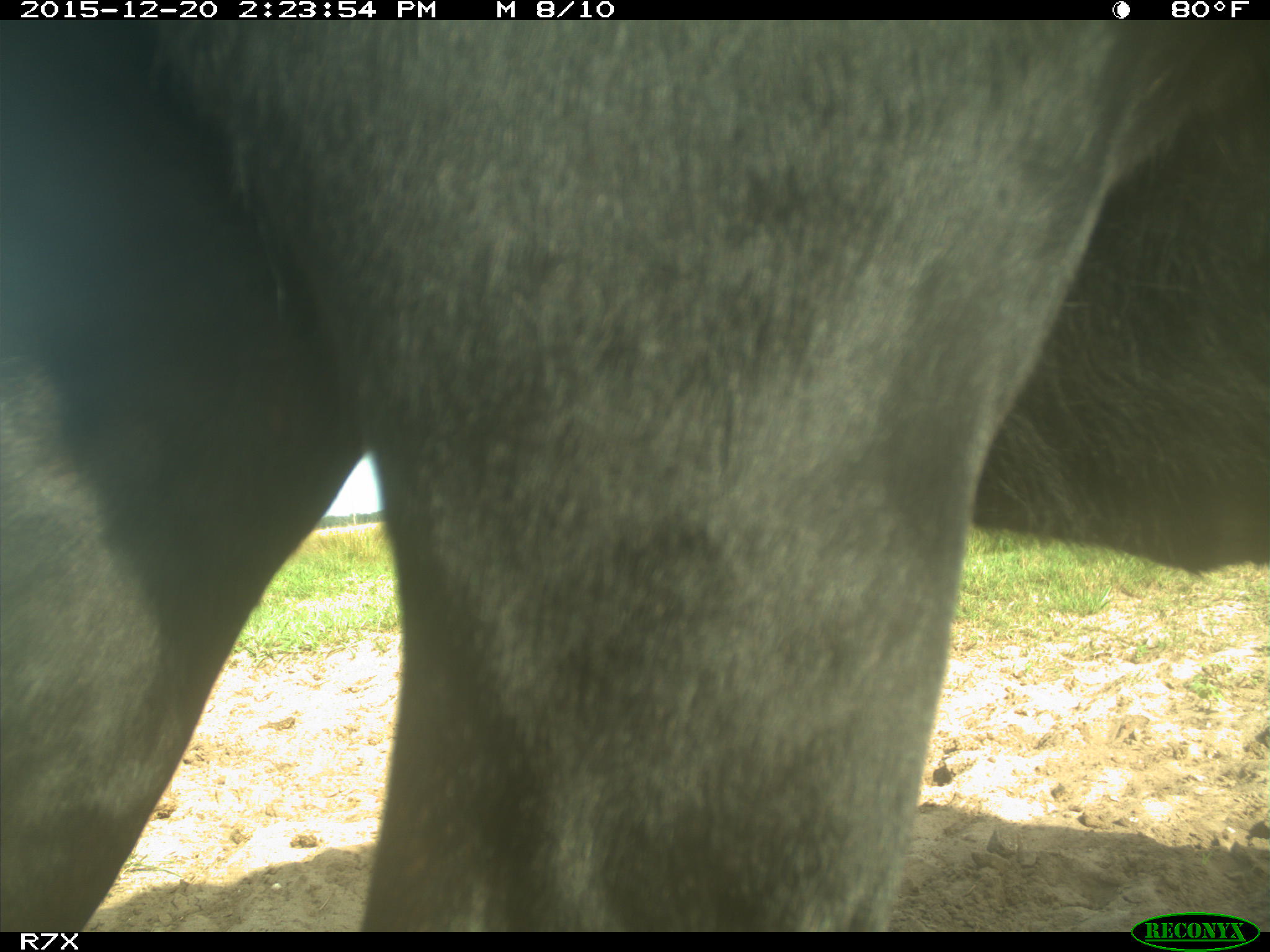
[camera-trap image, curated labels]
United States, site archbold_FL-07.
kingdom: Animalia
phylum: Chordata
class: Mammalia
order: Artiodactyla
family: Bovidae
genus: Bos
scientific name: Bos taurus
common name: domestic cow